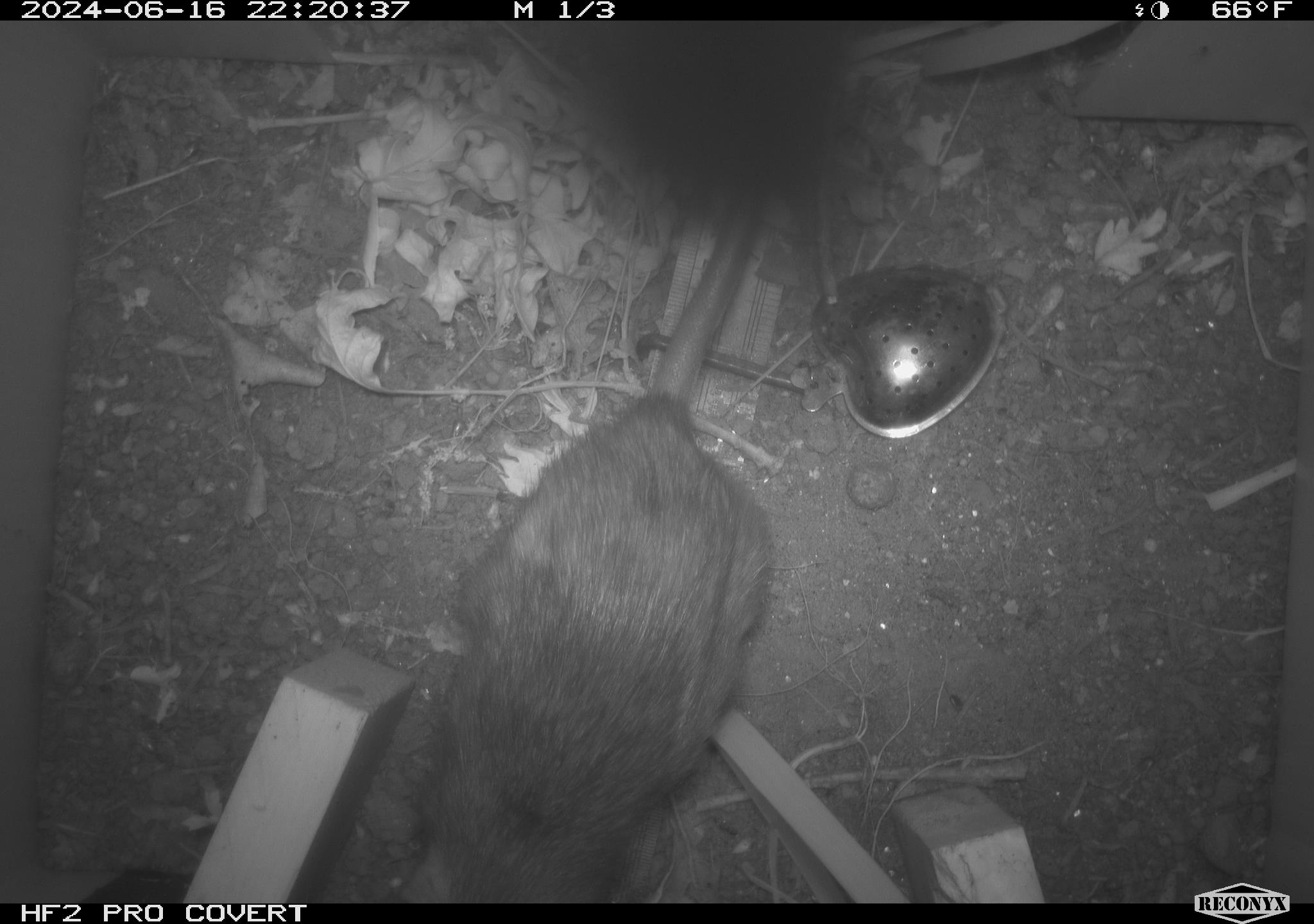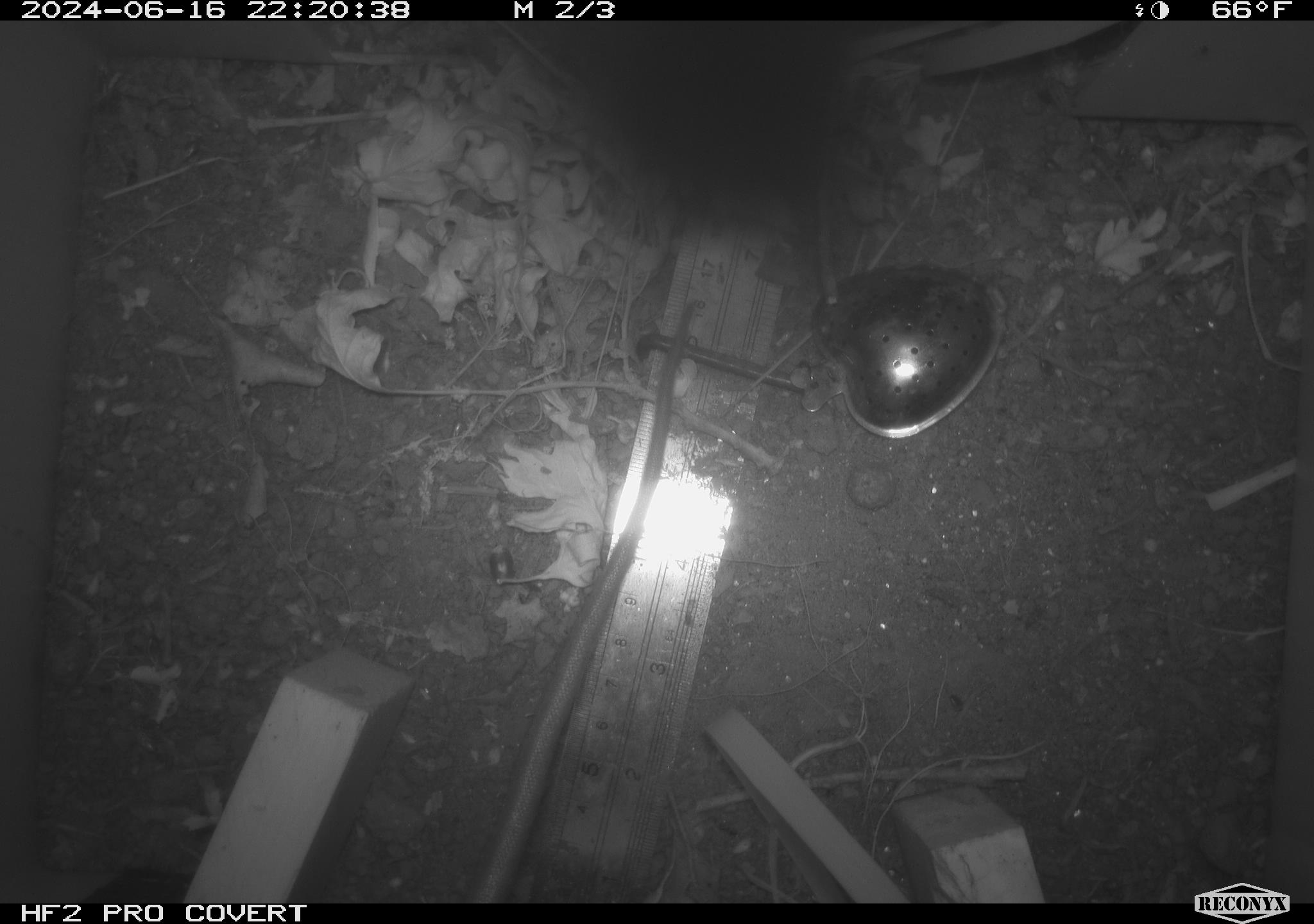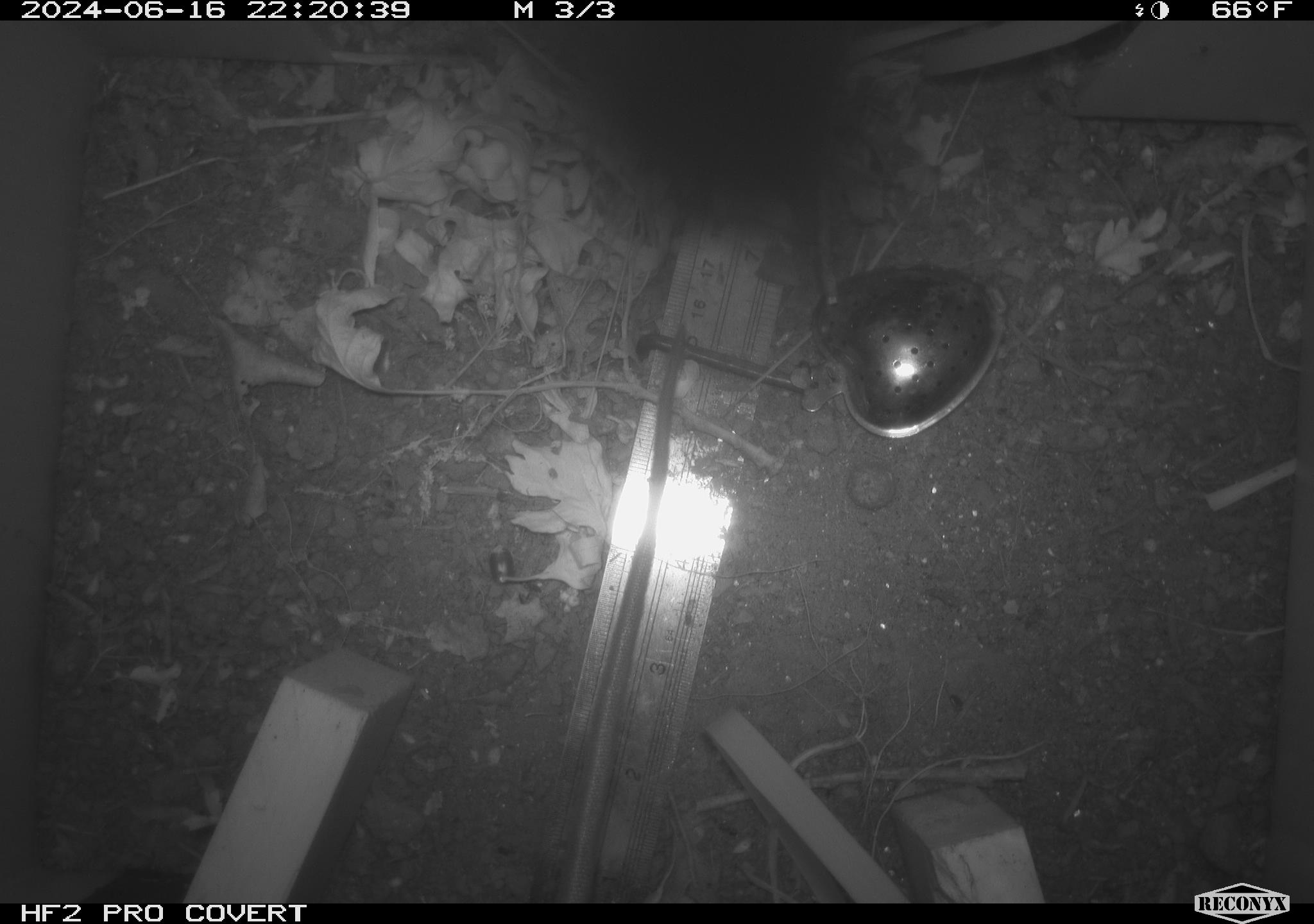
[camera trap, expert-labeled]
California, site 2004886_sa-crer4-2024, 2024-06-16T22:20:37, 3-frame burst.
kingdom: Animalia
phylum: Chordata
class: Mammalia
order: Rodentia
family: Muridae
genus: Rattus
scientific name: Rattus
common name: rat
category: rattus species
Rattus species (rat) (Rattus).